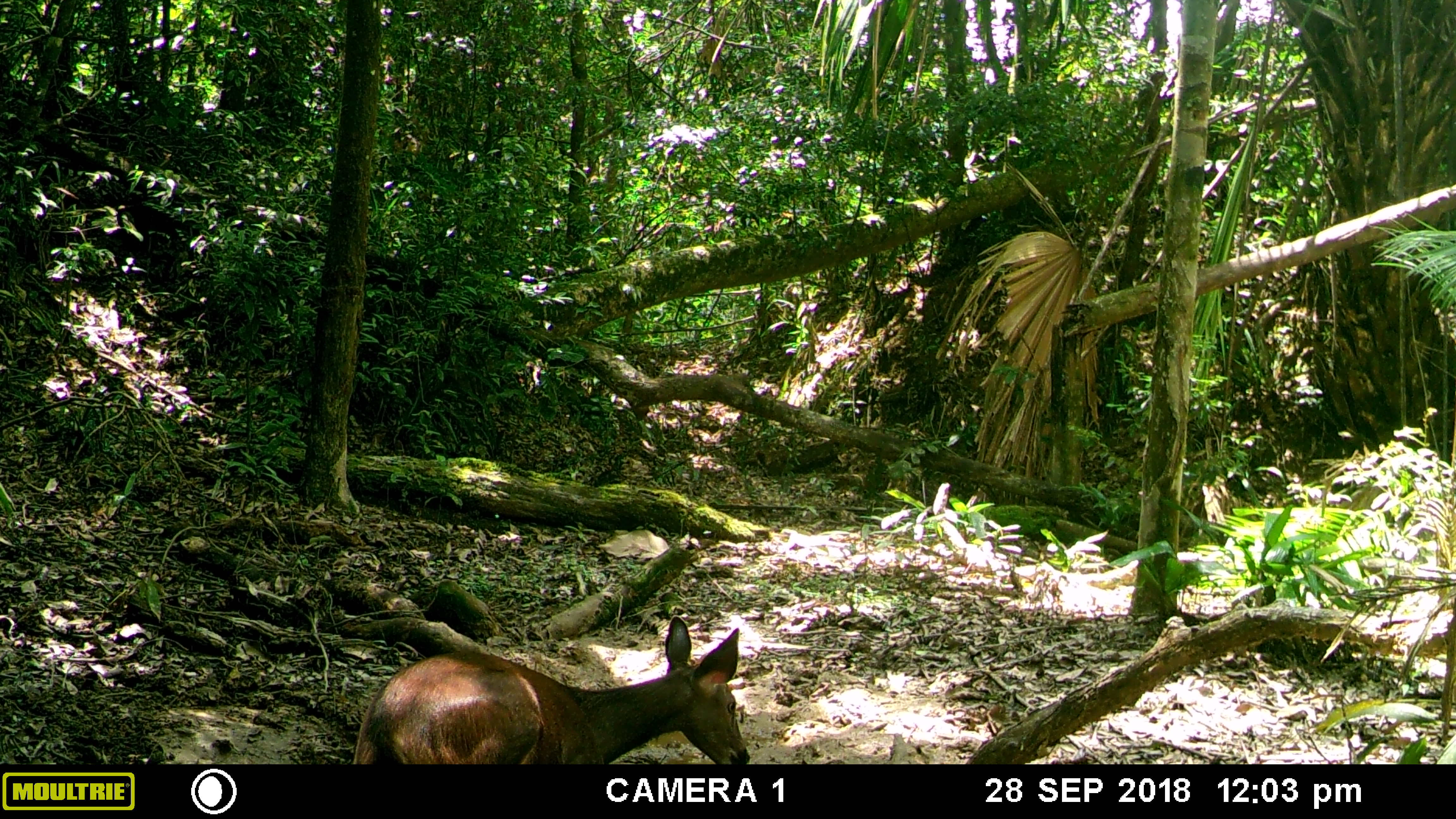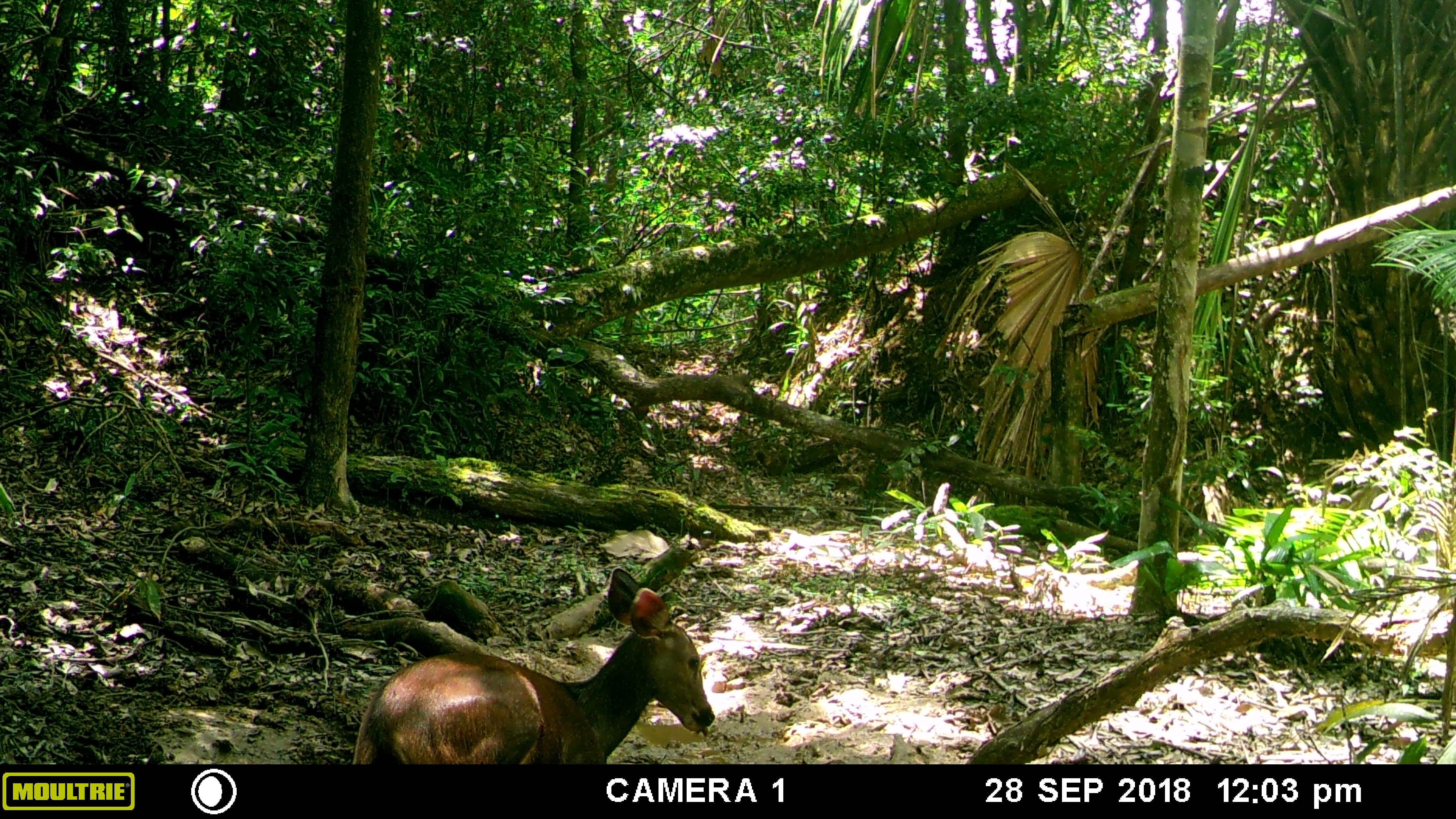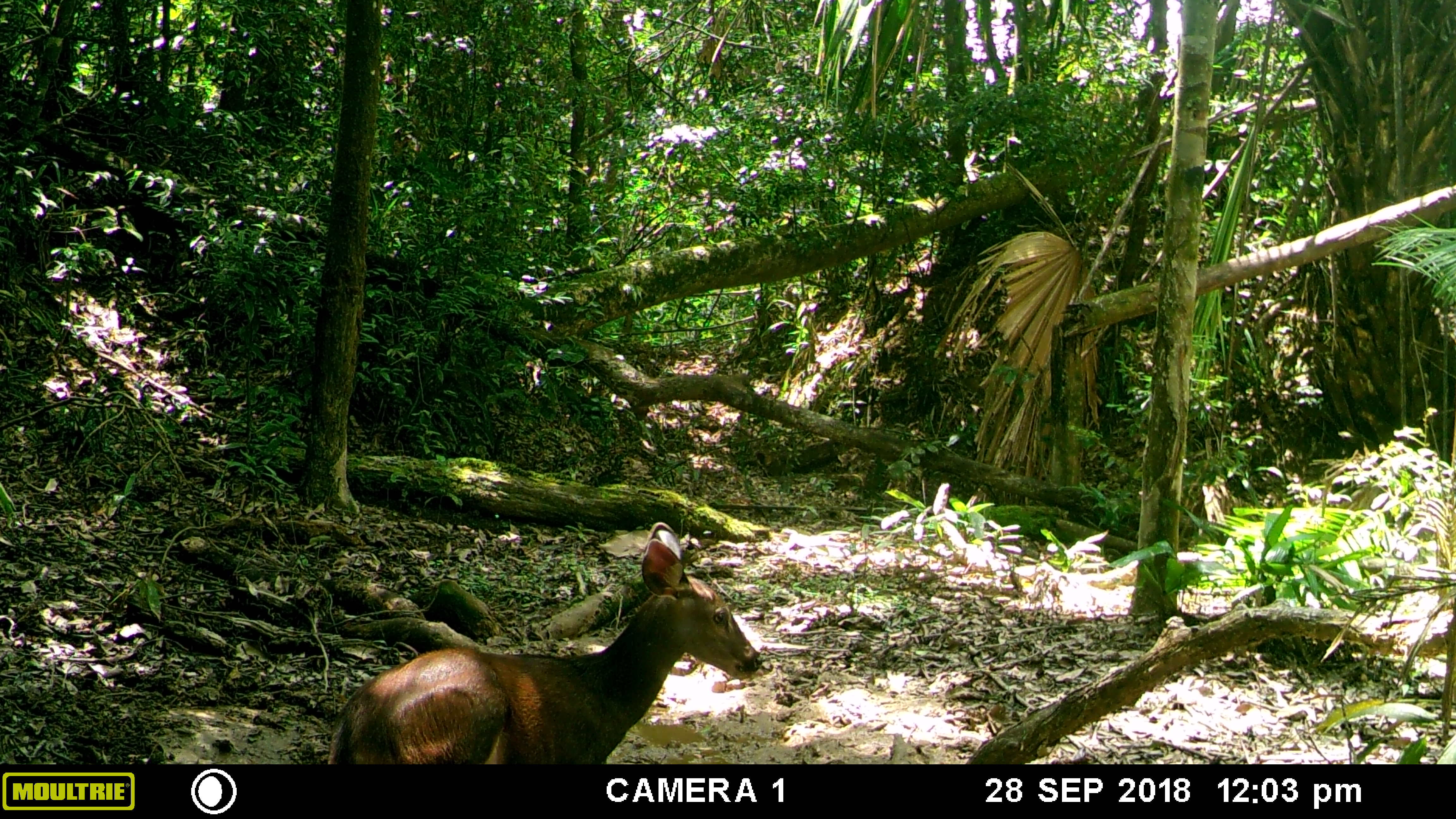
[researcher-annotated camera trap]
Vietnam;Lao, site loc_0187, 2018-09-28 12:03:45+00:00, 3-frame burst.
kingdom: Animalia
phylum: Chordata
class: Mammalia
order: Artiodactyla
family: Cervidae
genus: Rusa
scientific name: Rusa unicolor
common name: sambar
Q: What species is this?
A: Sambar (Rusa unicolor).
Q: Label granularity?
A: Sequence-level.